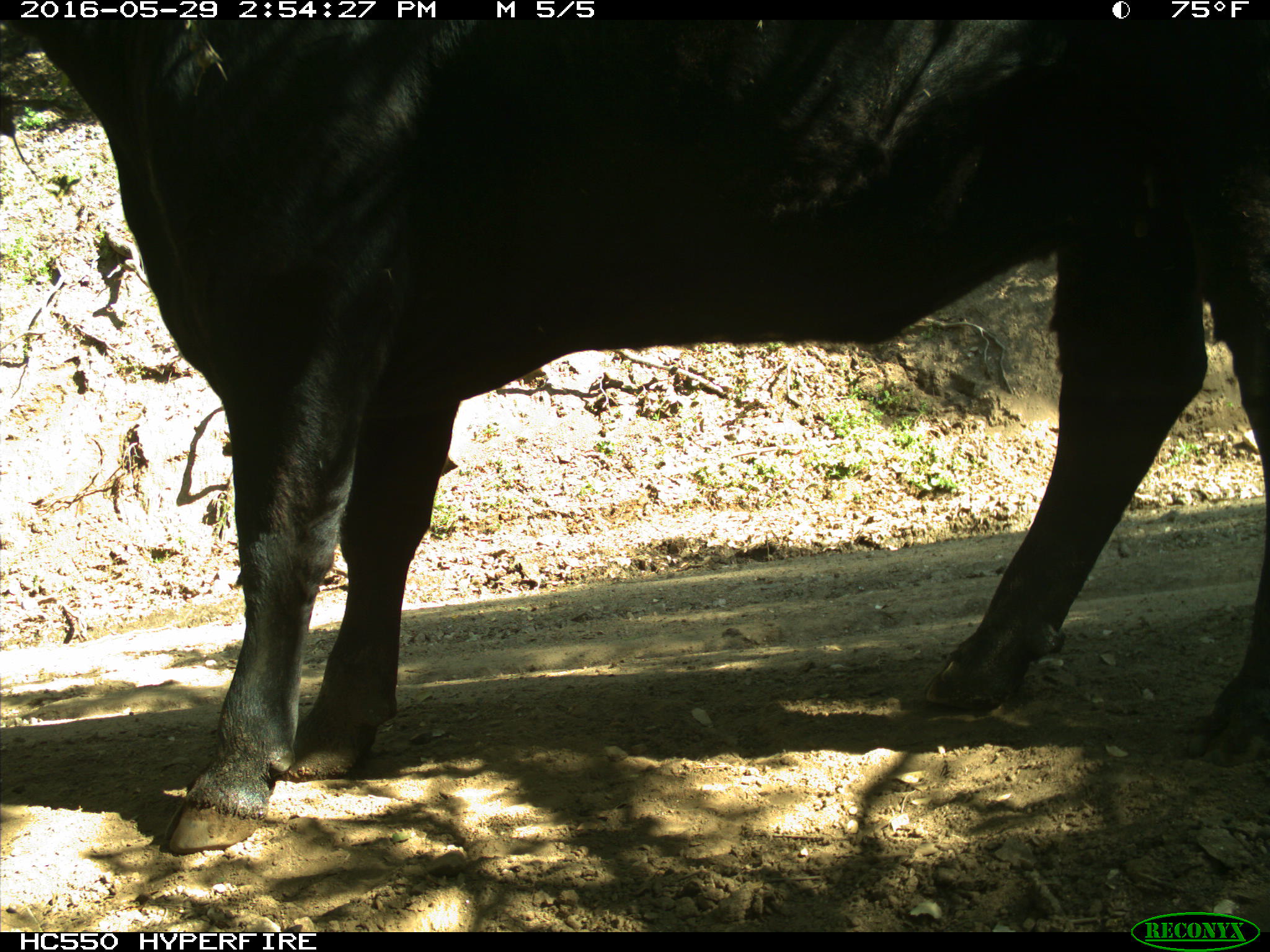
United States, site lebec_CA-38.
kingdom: Animalia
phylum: Chordata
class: Mammalia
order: Artiodactyla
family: Bovidae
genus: Bos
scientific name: Bos taurus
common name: domestic cow